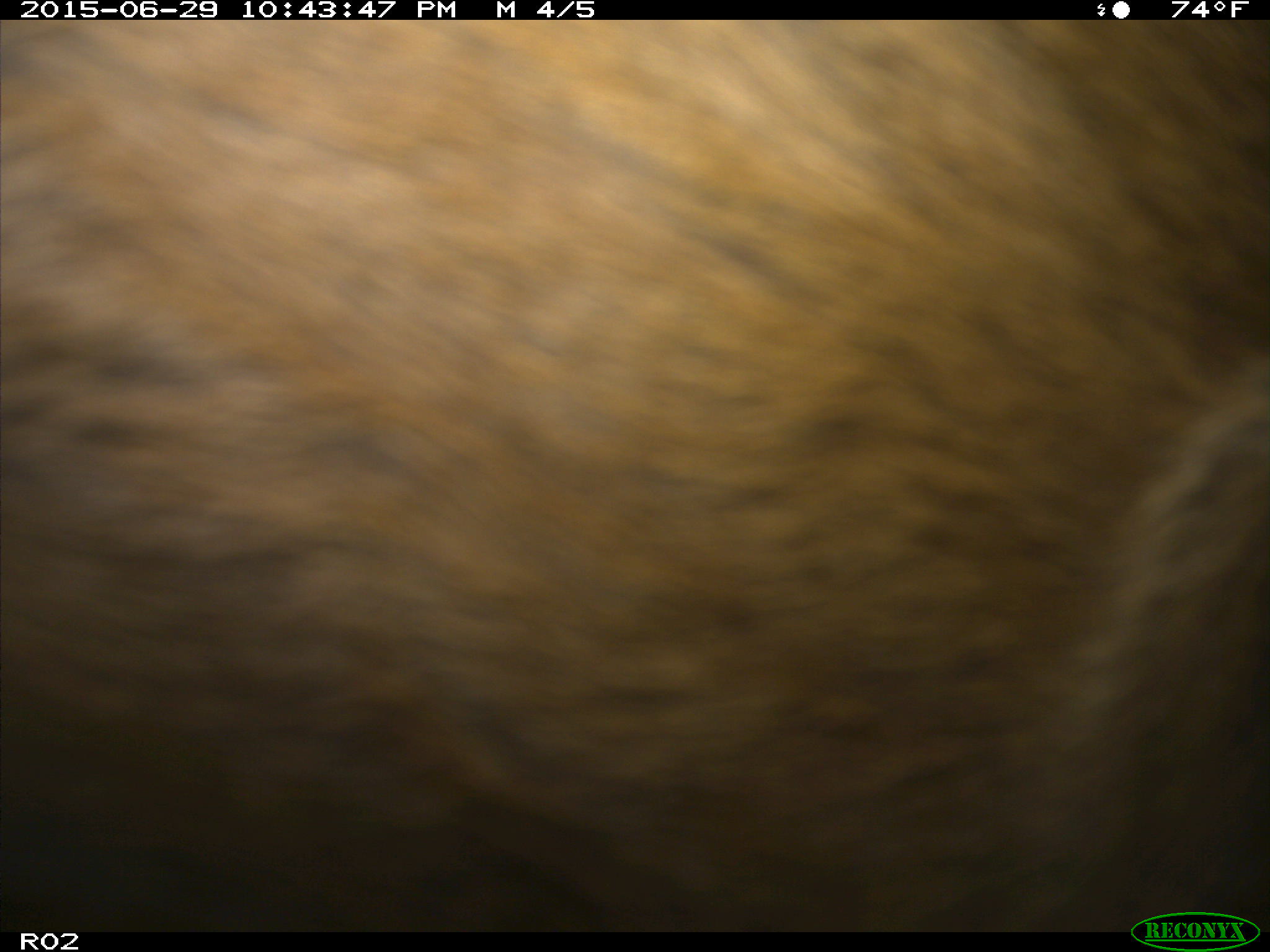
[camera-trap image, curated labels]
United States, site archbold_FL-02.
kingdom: Animalia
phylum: Chordata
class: Mammalia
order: Artiodactyla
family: Bovidae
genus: Bos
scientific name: Bos taurus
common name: domestic cow